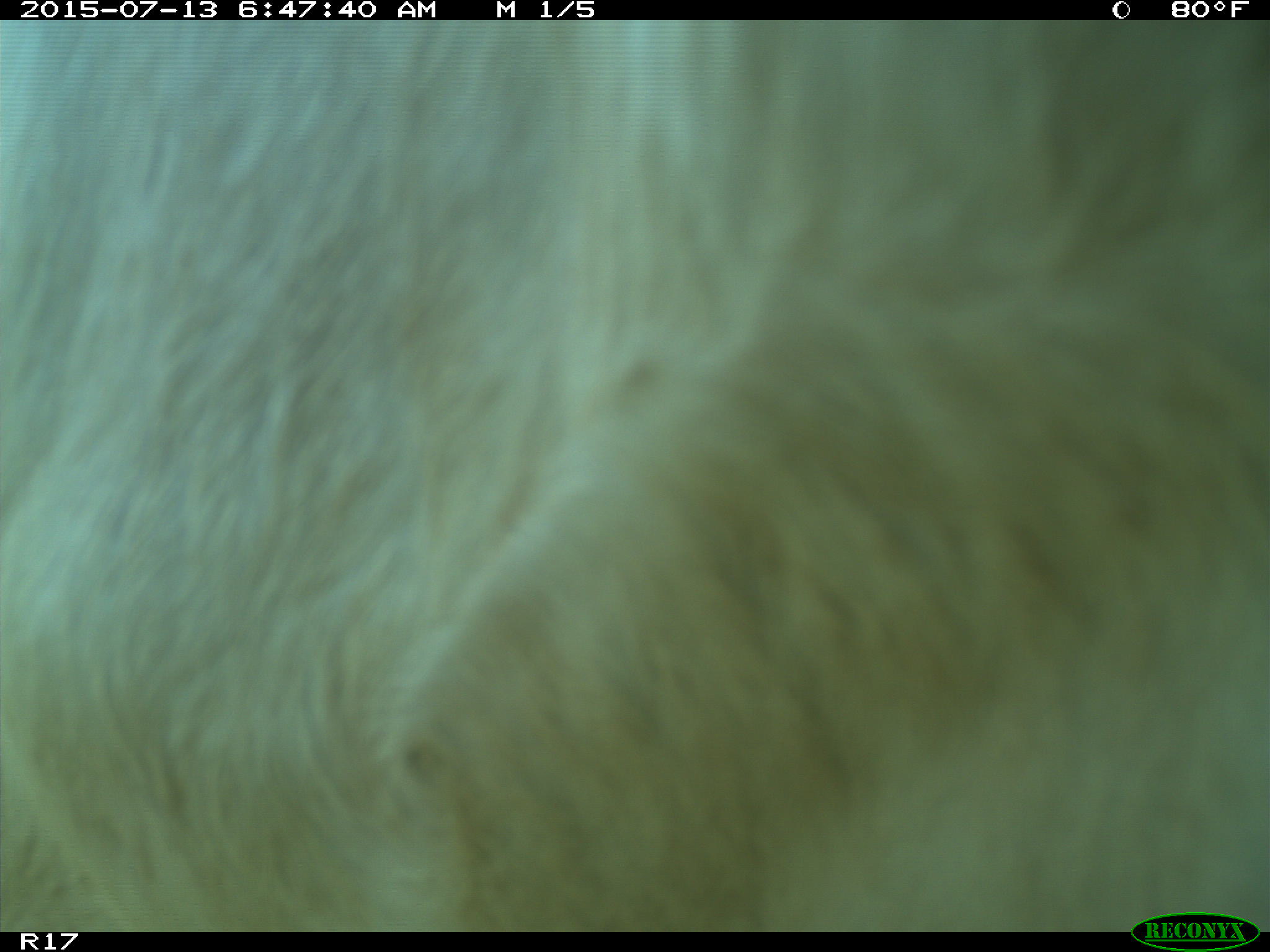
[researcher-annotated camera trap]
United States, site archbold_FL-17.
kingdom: Animalia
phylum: Chordata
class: Mammalia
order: Artiodactyla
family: Bovidae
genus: Bos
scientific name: Bos taurus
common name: domestic cow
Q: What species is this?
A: Bos taurus (domestic cow).